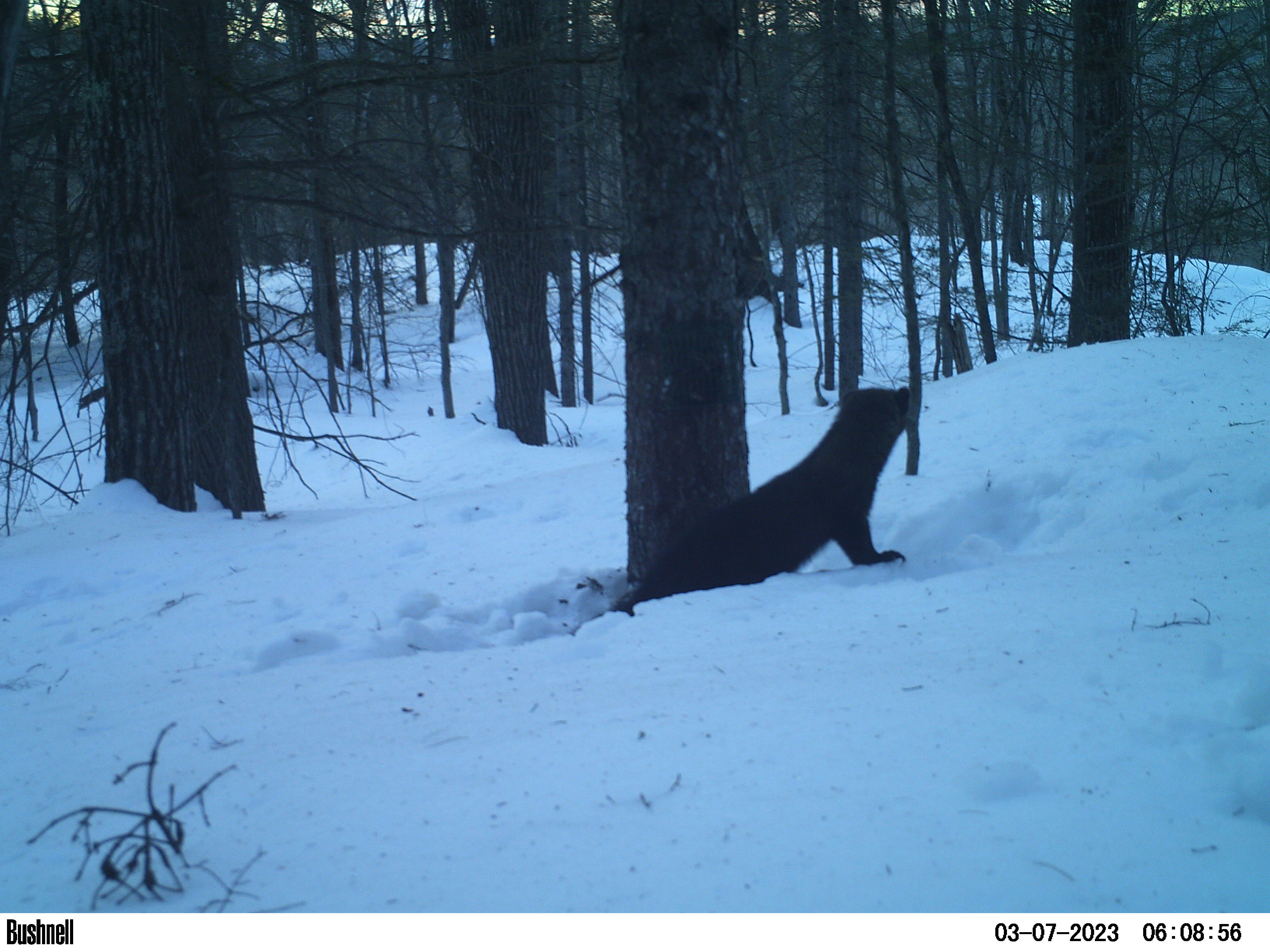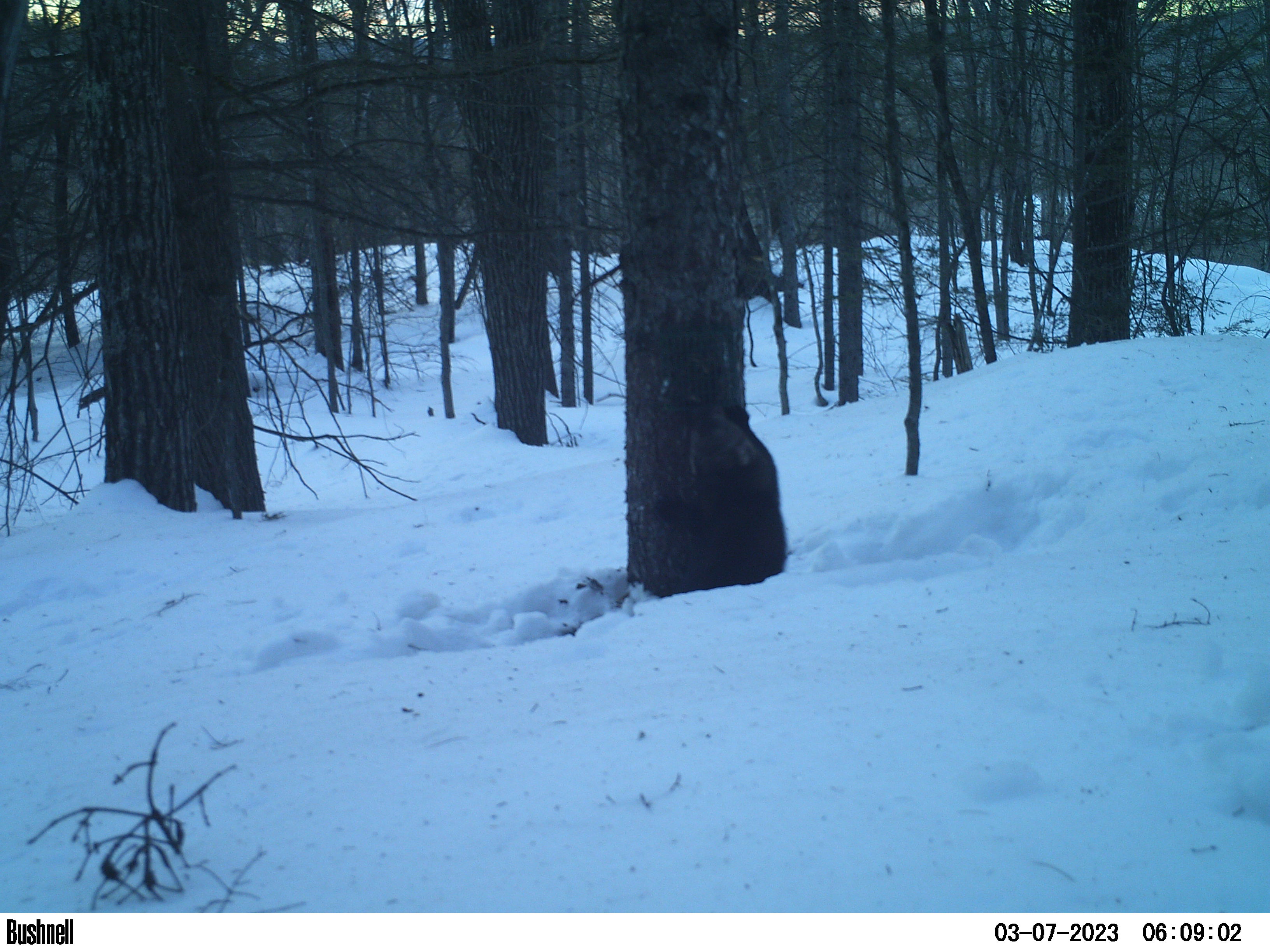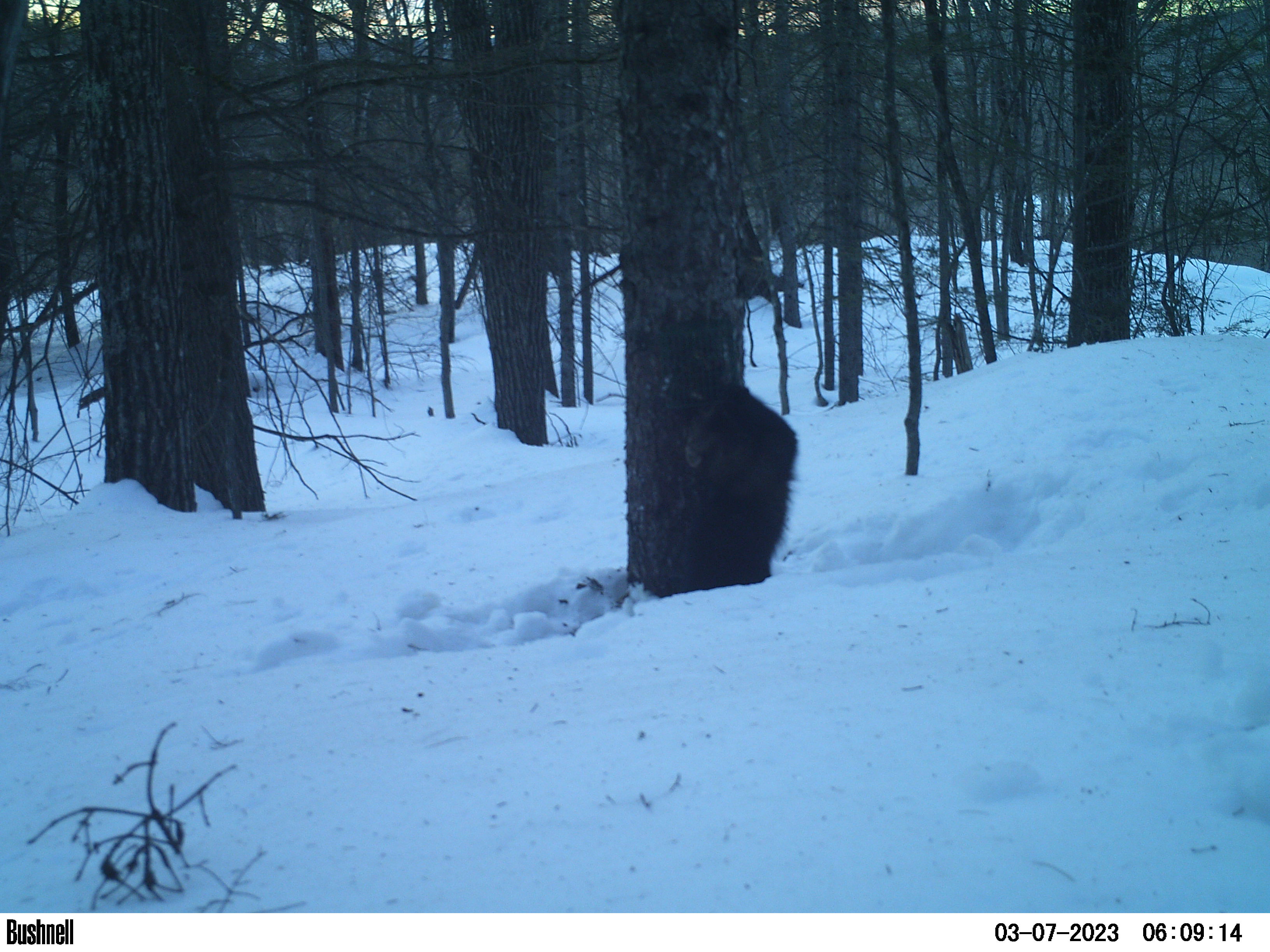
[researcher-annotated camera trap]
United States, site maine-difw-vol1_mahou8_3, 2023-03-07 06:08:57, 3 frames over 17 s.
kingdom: Animalia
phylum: Chordata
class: Mammalia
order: Carnivora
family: Mustelidae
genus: Pekania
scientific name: Pekania pennanti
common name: fisher